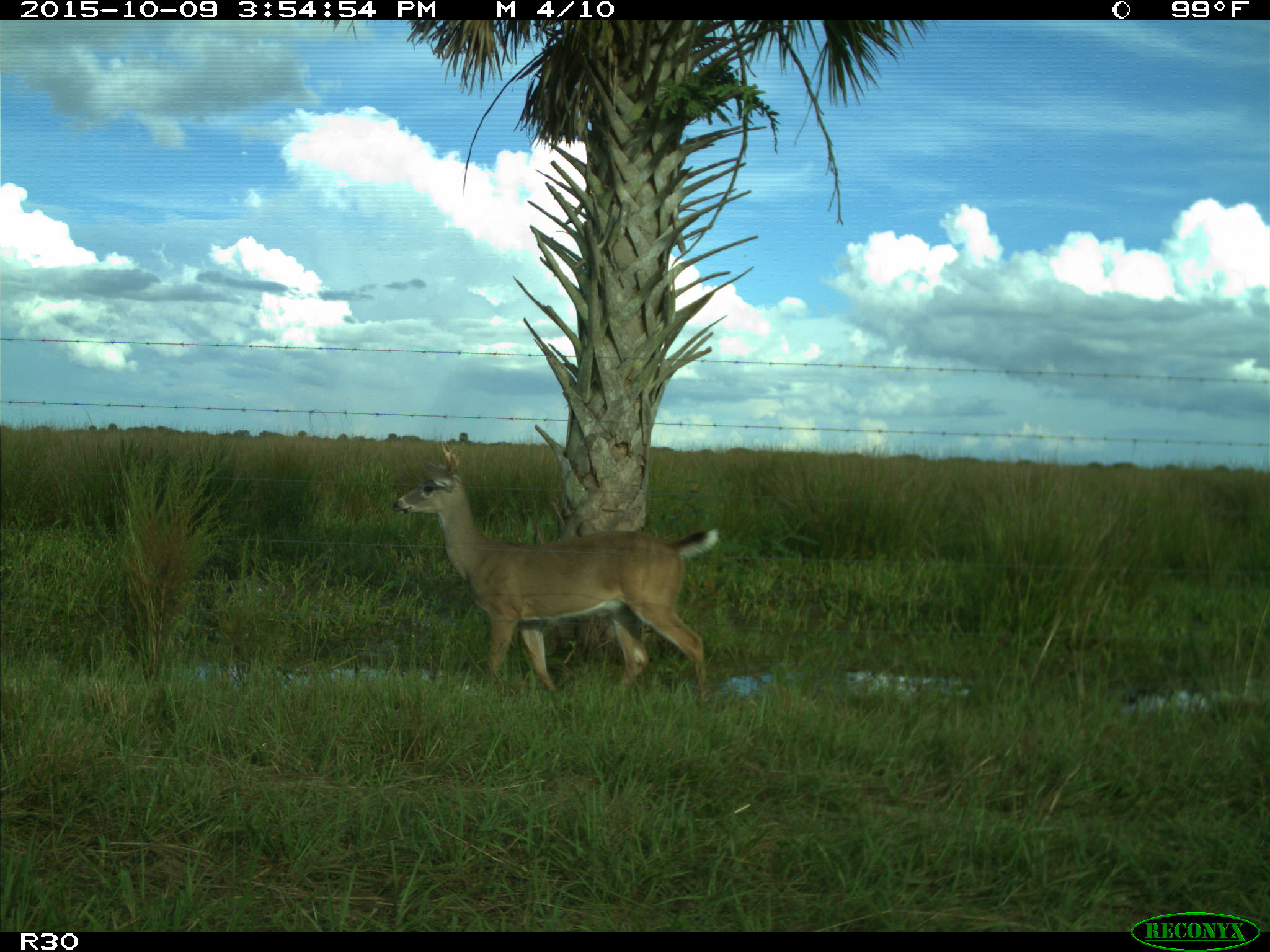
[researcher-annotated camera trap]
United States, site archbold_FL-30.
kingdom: Animalia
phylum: Chordata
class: Mammalia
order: Artiodactyla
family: Cervidae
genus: Odocoileus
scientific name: Odocoileus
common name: deer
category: unidentified deer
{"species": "unidentified deer (deer) (Odocoileus)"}